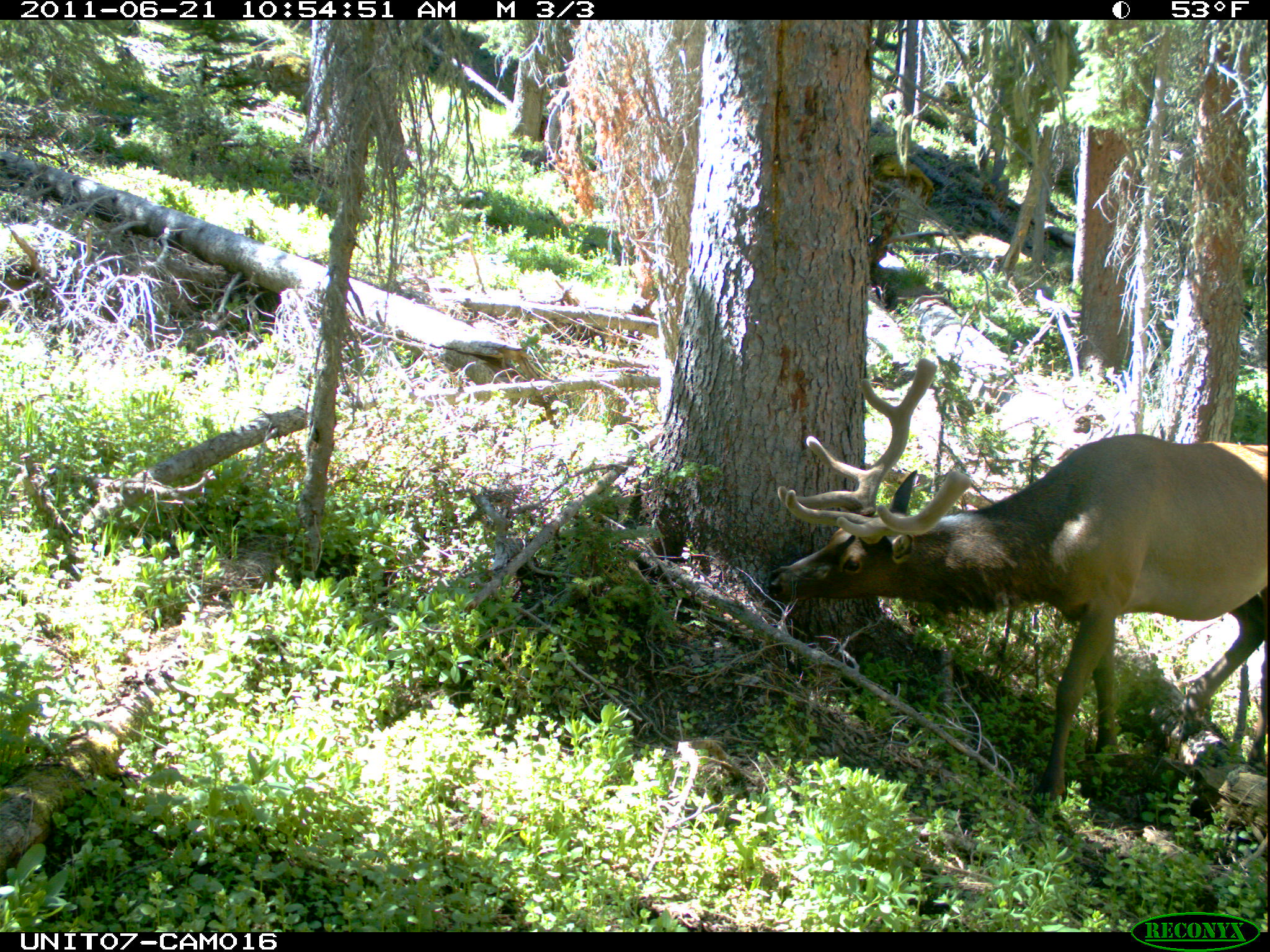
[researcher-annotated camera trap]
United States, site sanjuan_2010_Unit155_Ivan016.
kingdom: Animalia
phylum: Chordata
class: Mammalia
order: Artiodactyla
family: Cervidae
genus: Cervus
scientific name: Cervus elaphus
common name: red deer